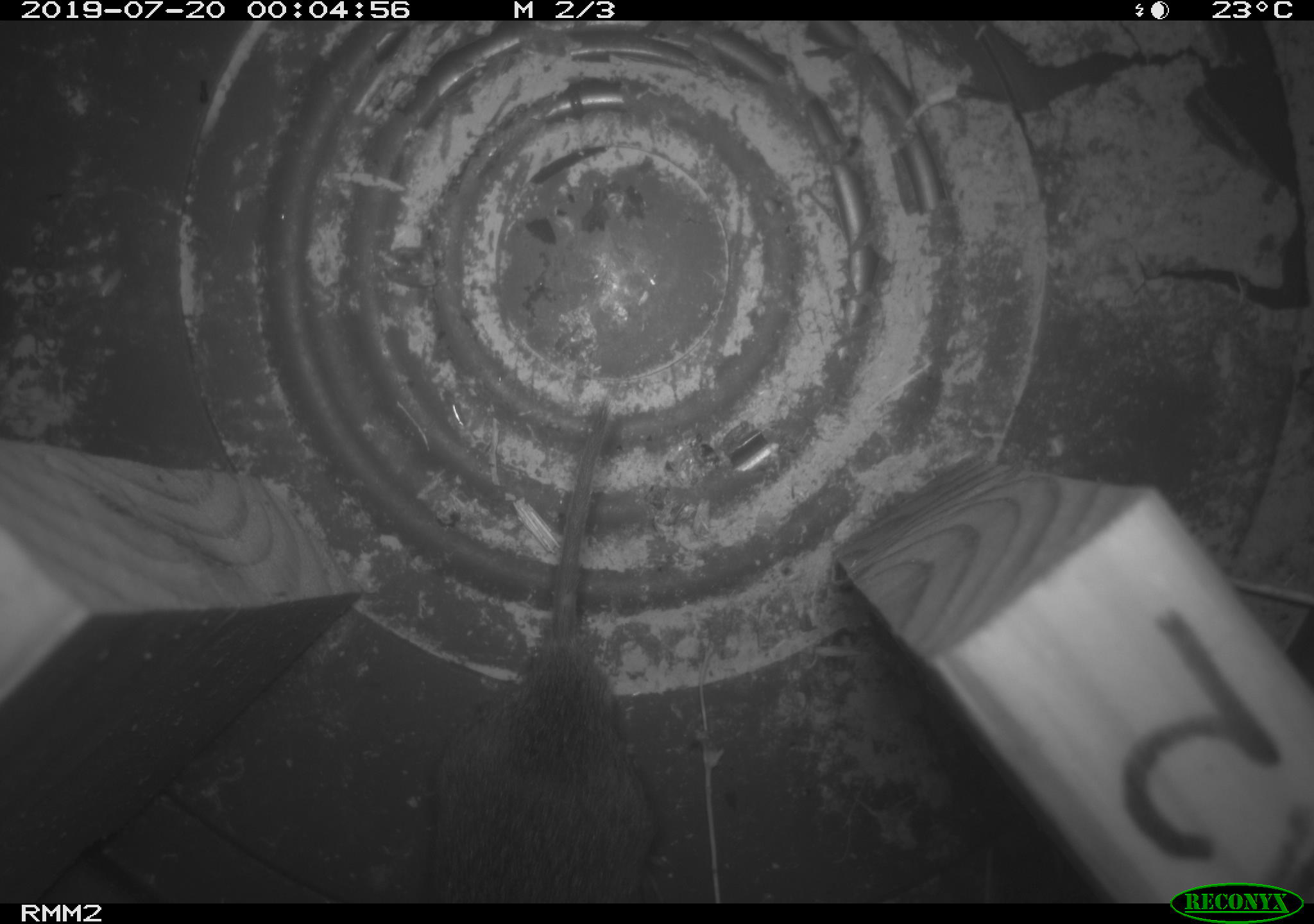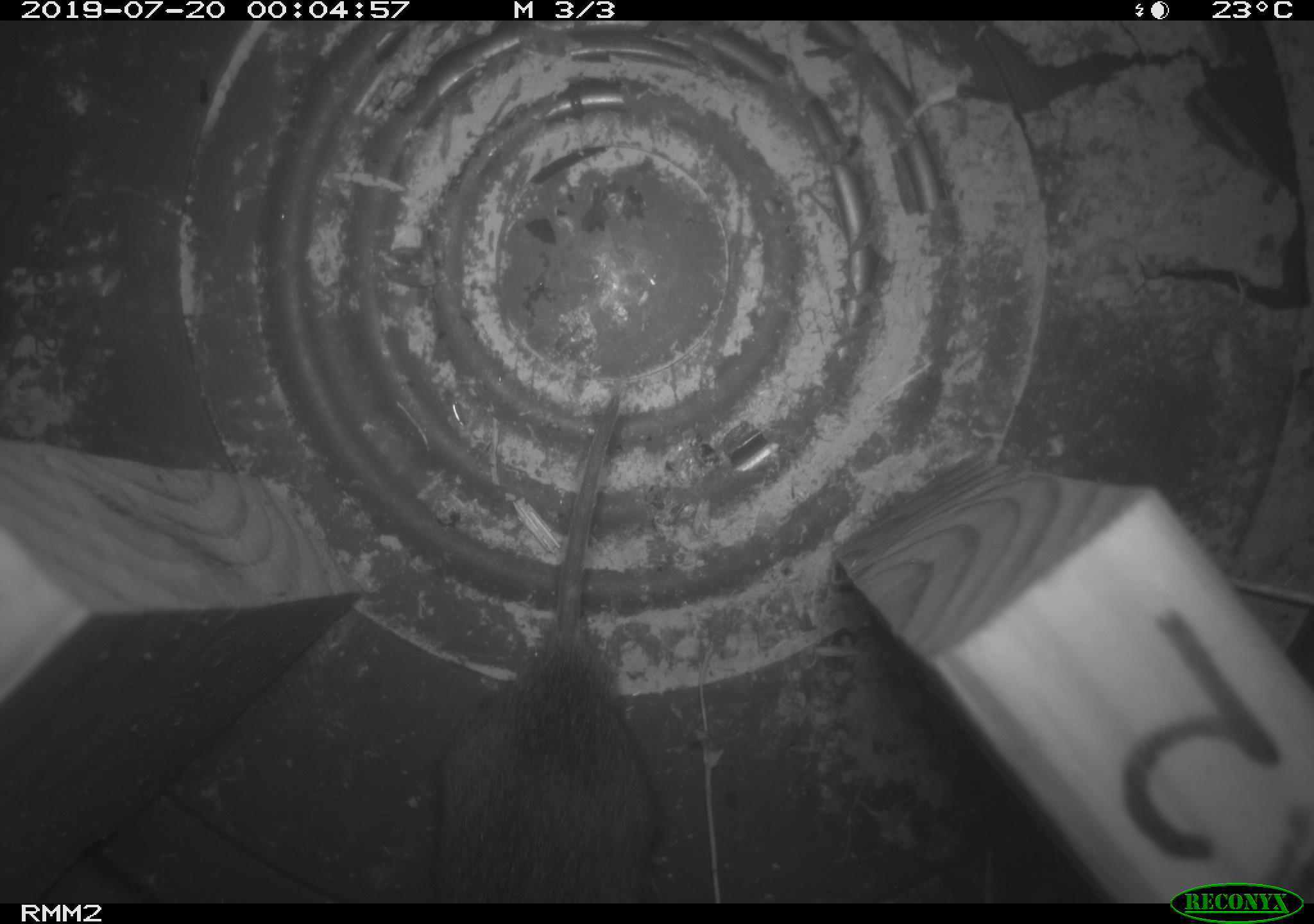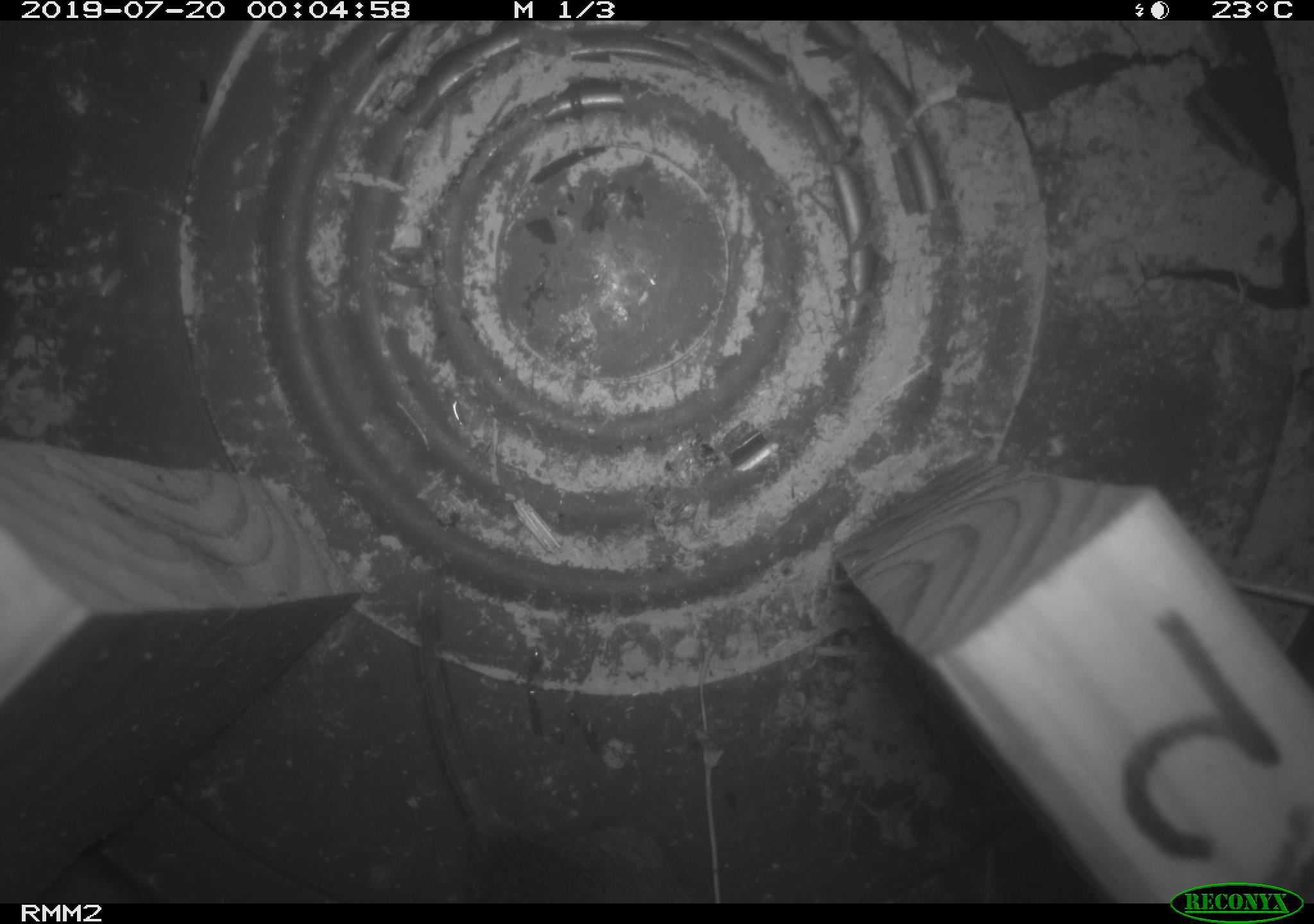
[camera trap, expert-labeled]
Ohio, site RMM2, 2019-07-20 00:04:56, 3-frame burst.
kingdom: Animalia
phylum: Chordata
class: Mammalia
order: Rodentia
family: Cricetidae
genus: Microtus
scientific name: Microtus pennsylvanicus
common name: meadow vole